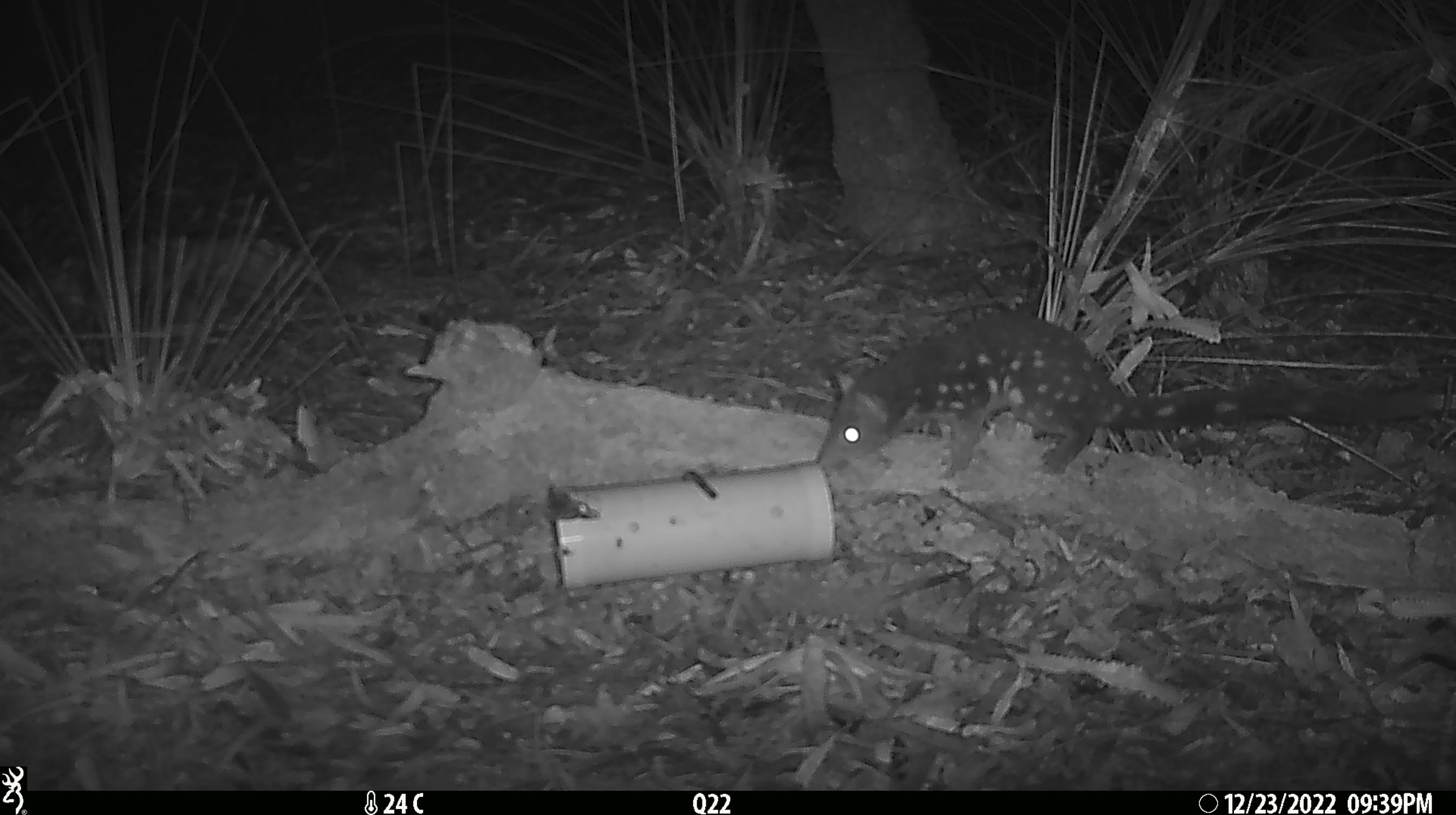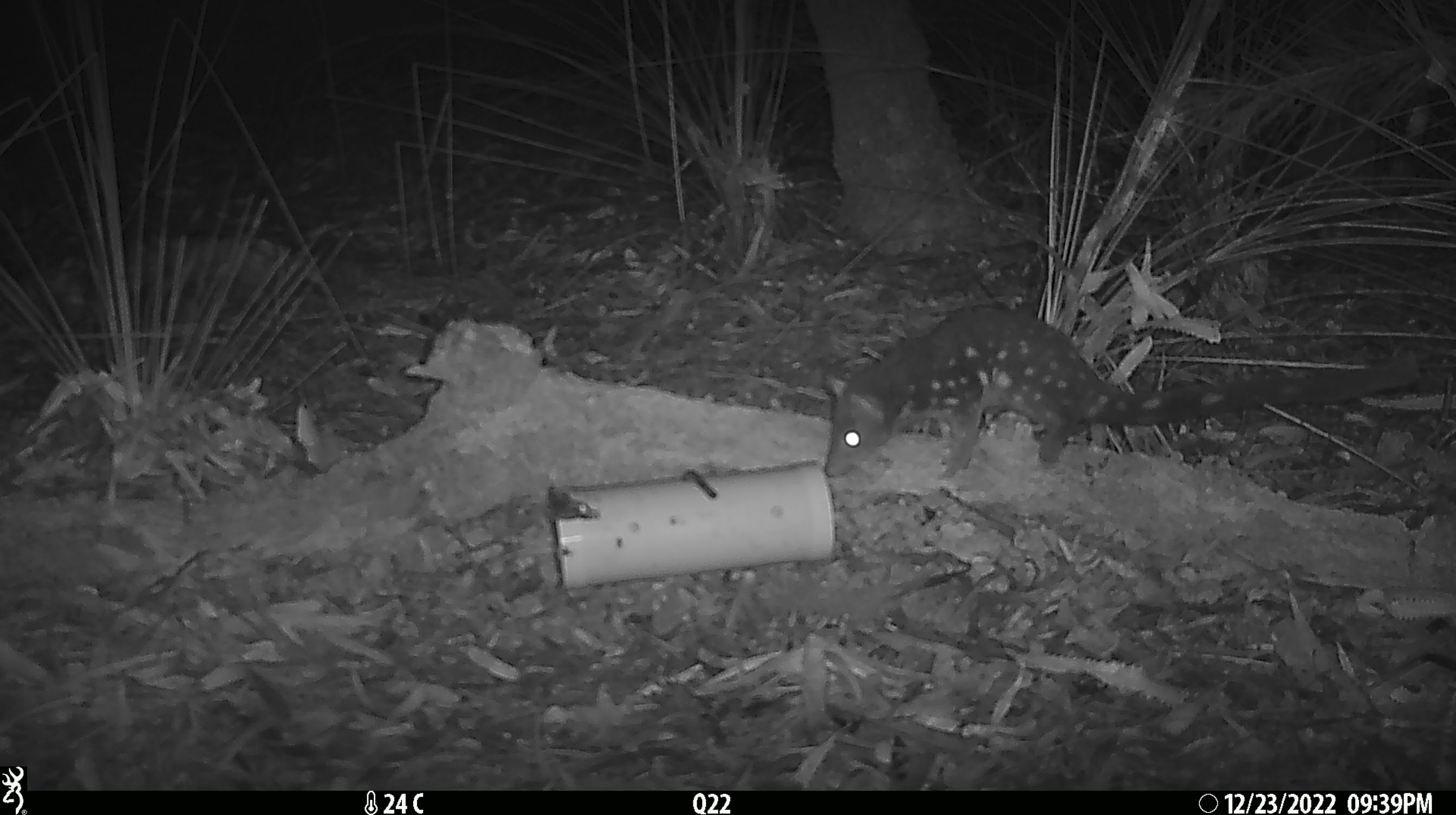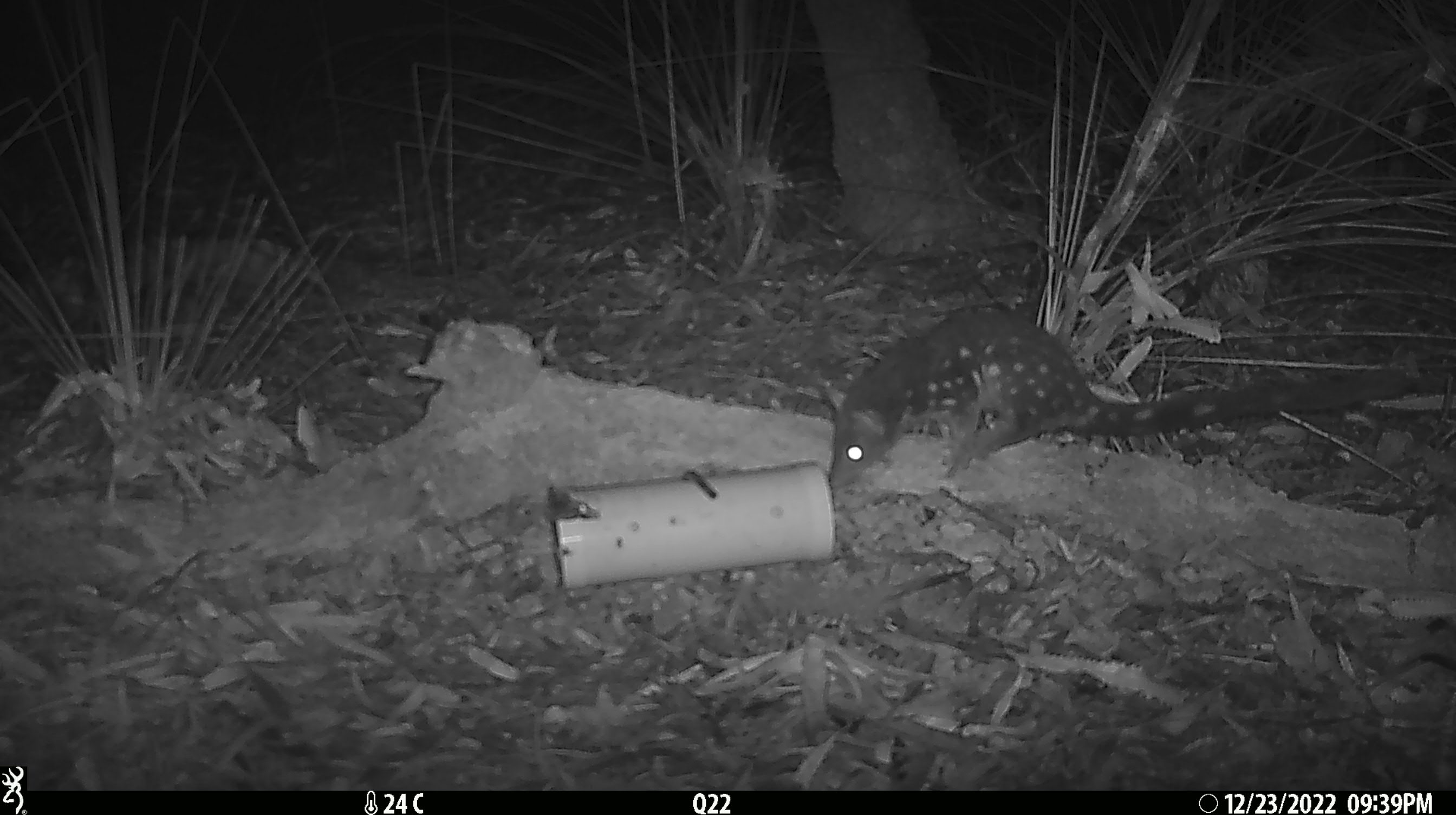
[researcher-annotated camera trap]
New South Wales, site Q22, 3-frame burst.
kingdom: Animalia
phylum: Chordata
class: Mammalia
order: Dasyuromorphia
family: Dasyuridae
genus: Dasyurus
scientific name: Dasyurus maculatus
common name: spotted-tailed quoll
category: quoll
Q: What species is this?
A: Quoll (spotted-tailed quoll) (Dasyurus maculatus).